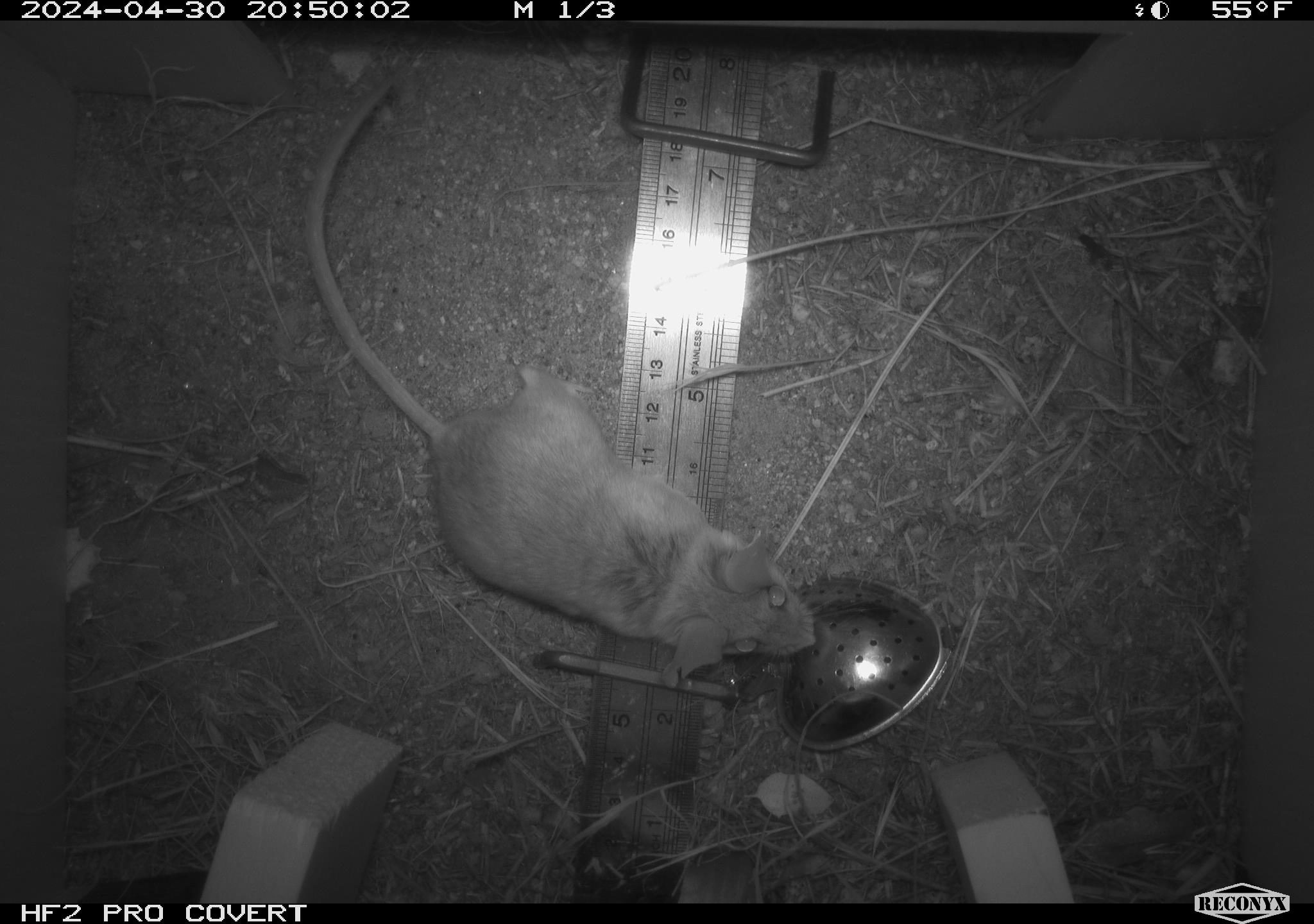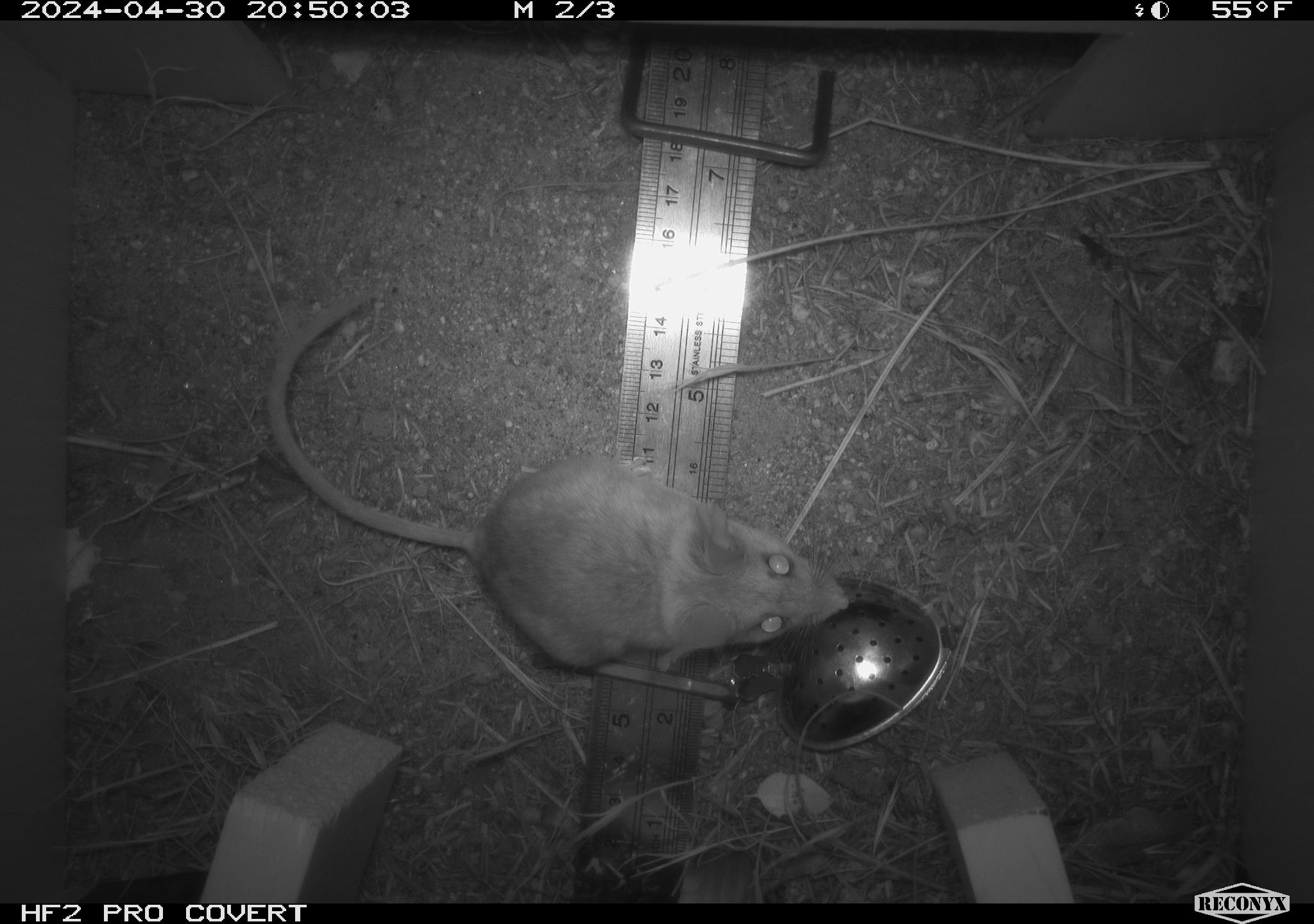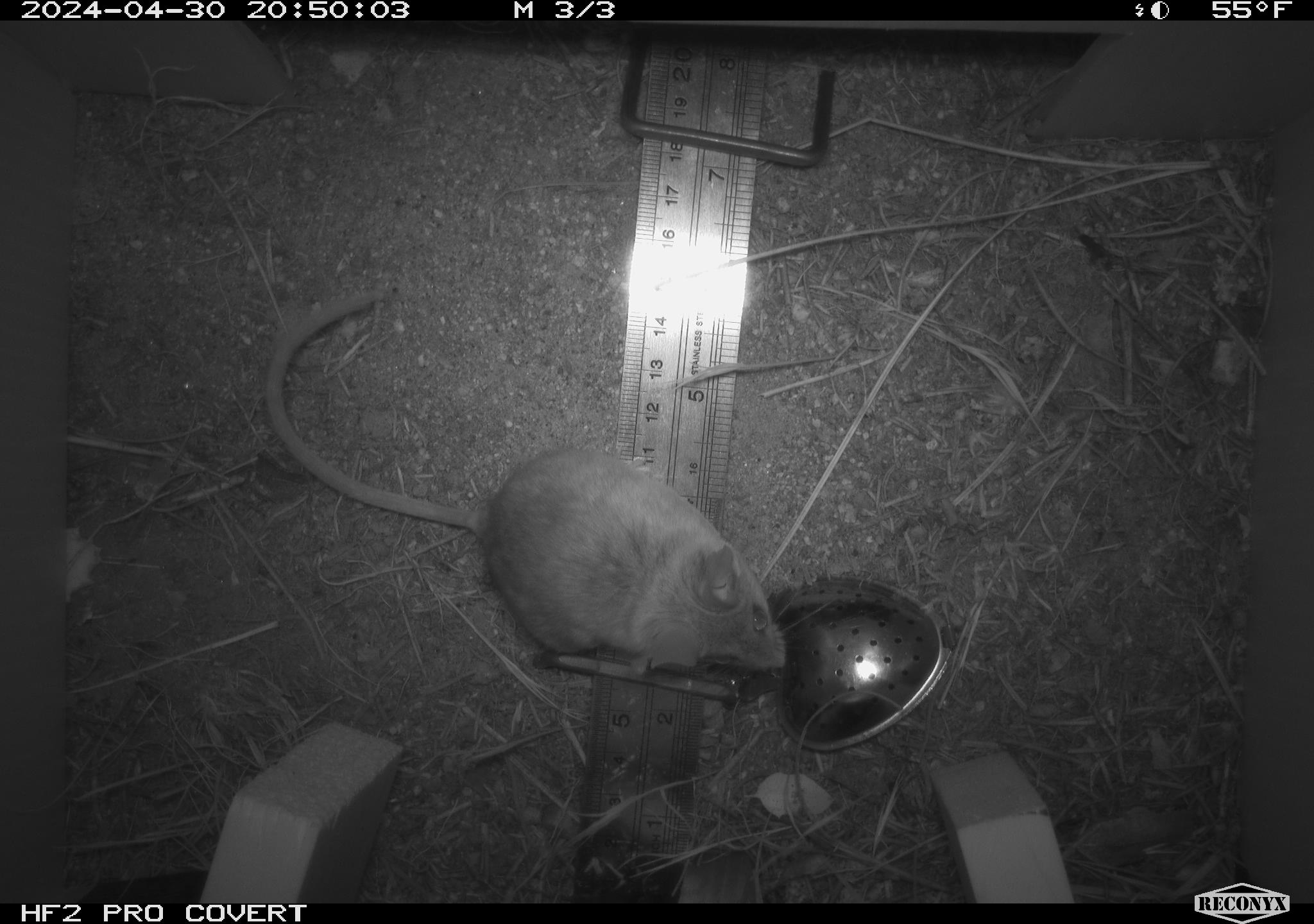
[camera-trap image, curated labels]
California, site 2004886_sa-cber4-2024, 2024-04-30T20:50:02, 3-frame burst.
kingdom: Animalia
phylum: Chordata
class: Mammalia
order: Rodentia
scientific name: Rodentia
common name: mouse species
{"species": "mouse species (Rodentia)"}